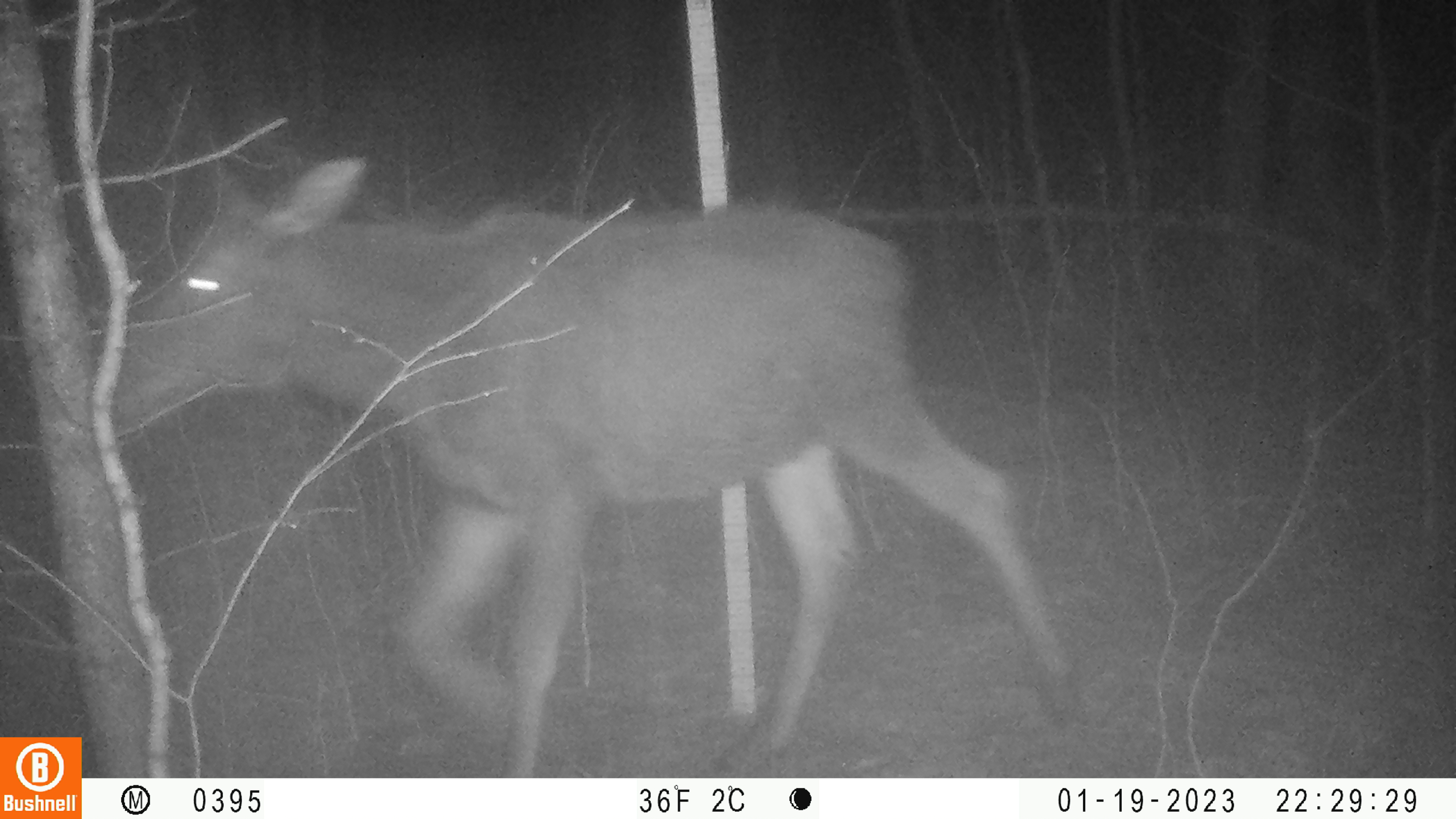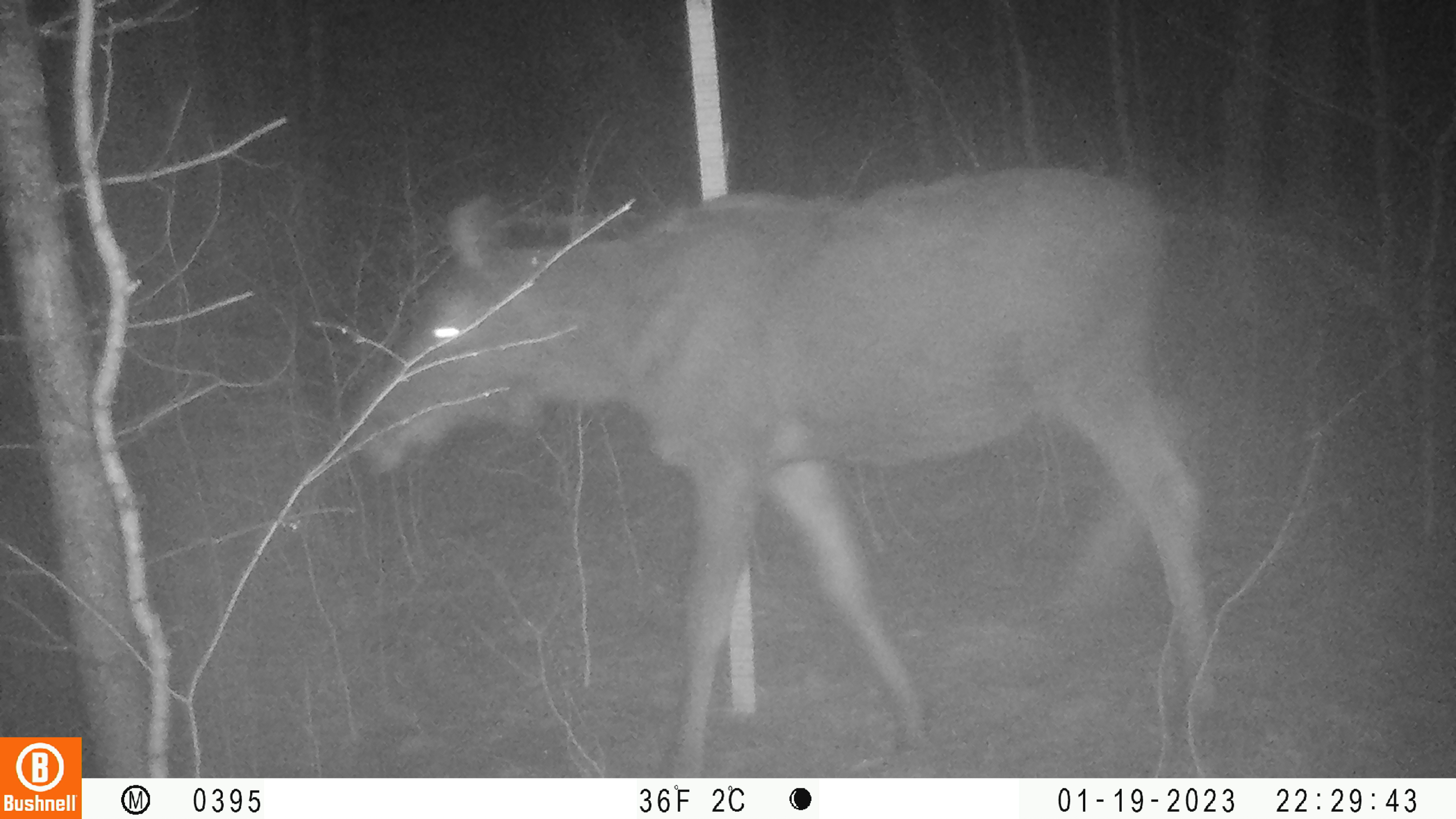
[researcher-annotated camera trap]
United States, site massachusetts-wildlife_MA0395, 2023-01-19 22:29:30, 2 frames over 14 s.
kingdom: Animalia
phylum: Chordata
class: Mammalia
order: Artiodactyla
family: Cervidae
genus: Alces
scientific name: Alces alces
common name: moose